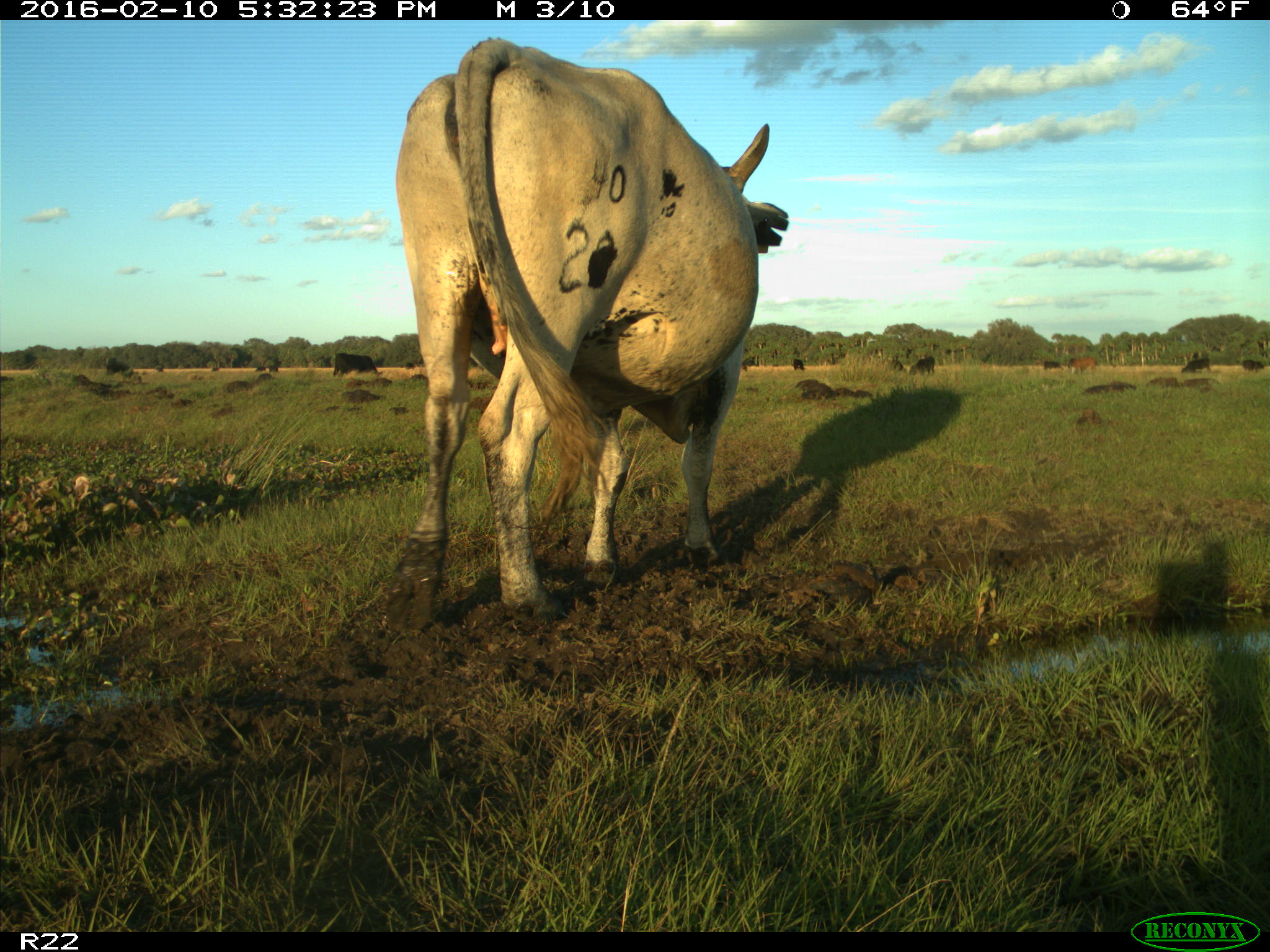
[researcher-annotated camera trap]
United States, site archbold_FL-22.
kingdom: Animalia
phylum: Chordata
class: Mammalia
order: Artiodactyla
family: Bovidae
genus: Bos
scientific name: Bos taurus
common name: domestic cow